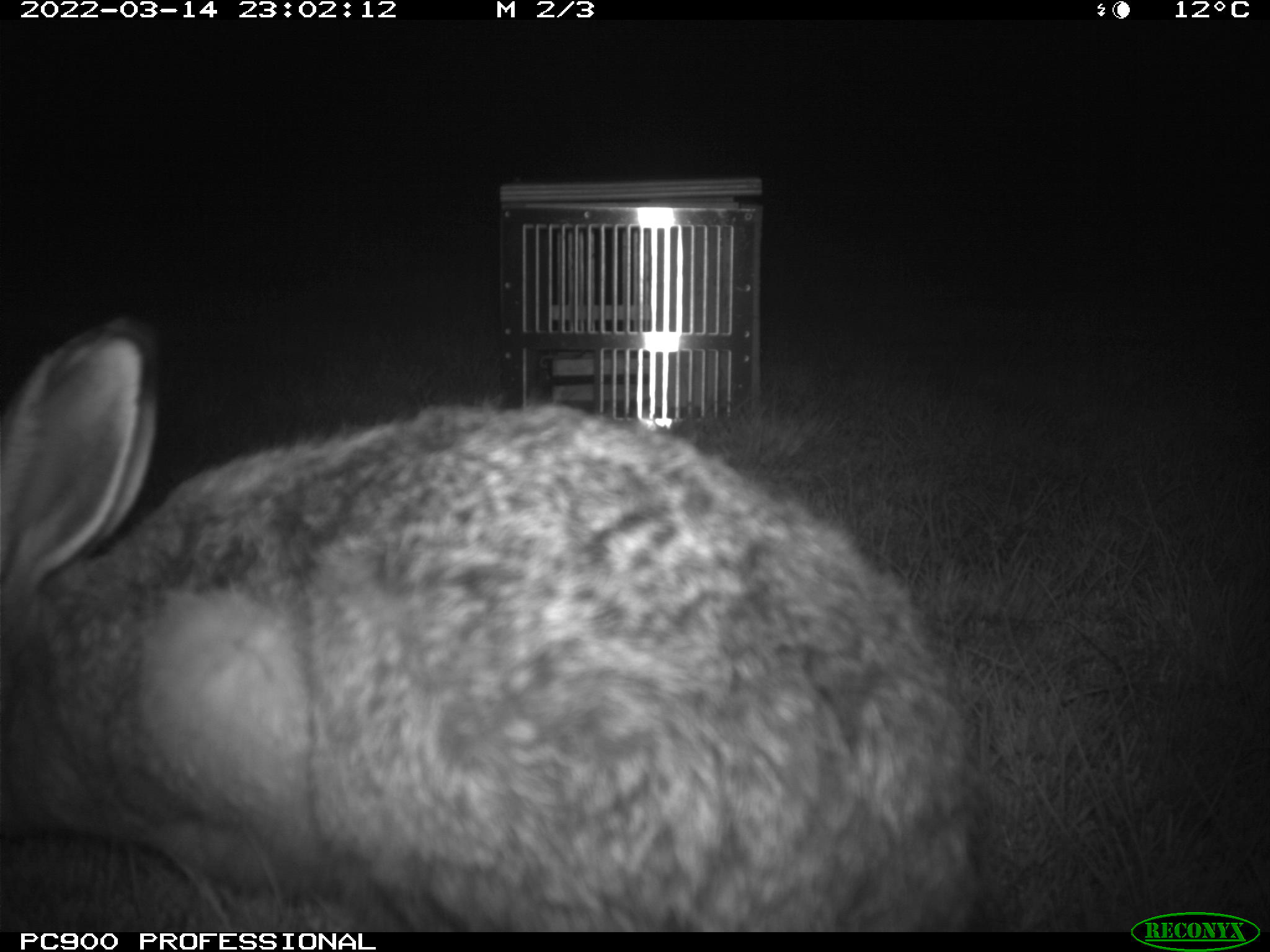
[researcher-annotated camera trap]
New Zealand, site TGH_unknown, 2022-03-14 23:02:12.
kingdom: Animalia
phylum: Chordata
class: Mammalia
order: Lagomorpha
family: Leporidae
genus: Lepus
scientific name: Lepus europaeus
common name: brown hare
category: hare